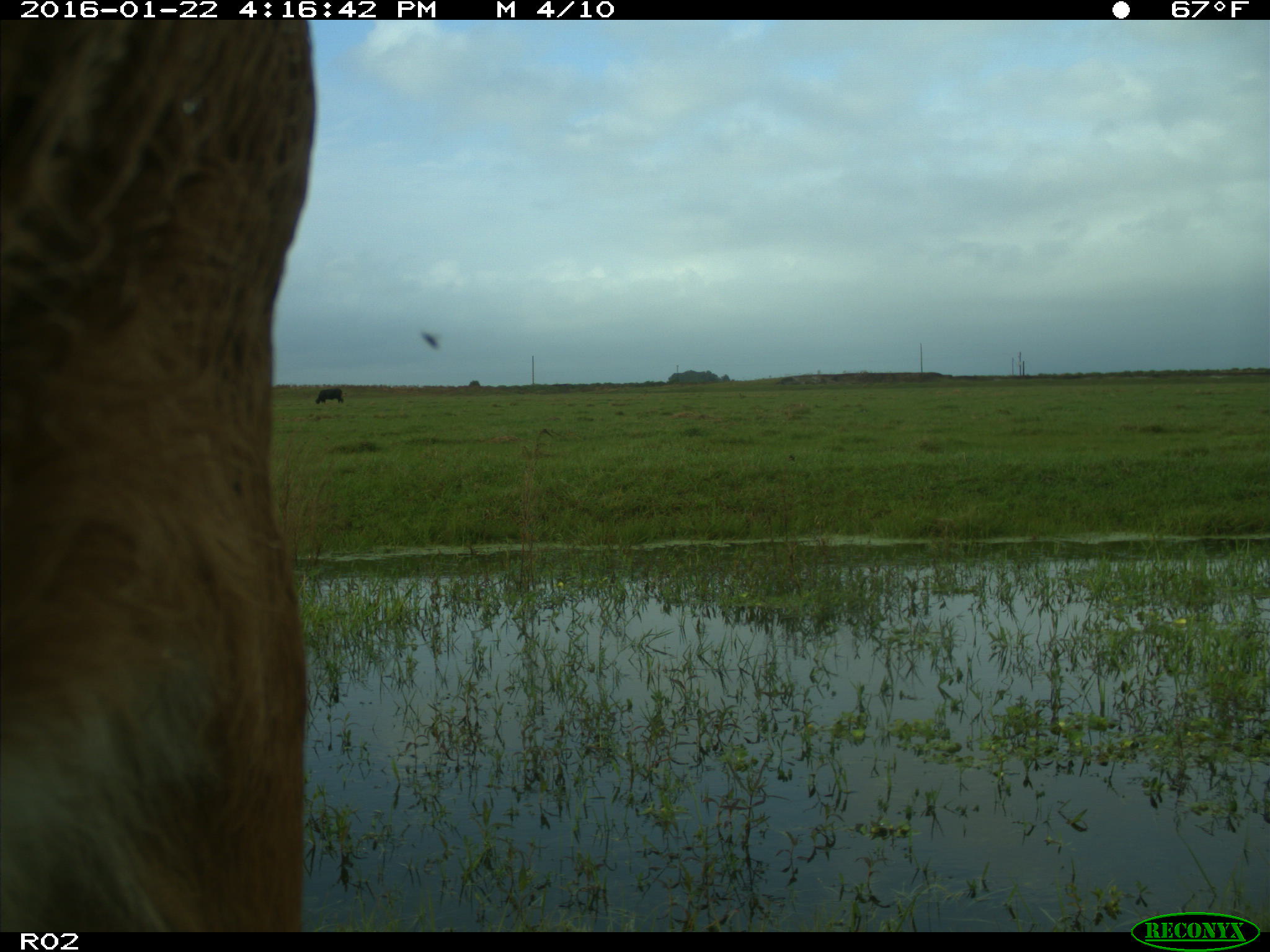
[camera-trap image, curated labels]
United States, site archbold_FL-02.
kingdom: Animalia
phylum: Chordata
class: Mammalia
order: Artiodactyla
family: Bovidae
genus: Bos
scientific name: Bos taurus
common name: domestic cow